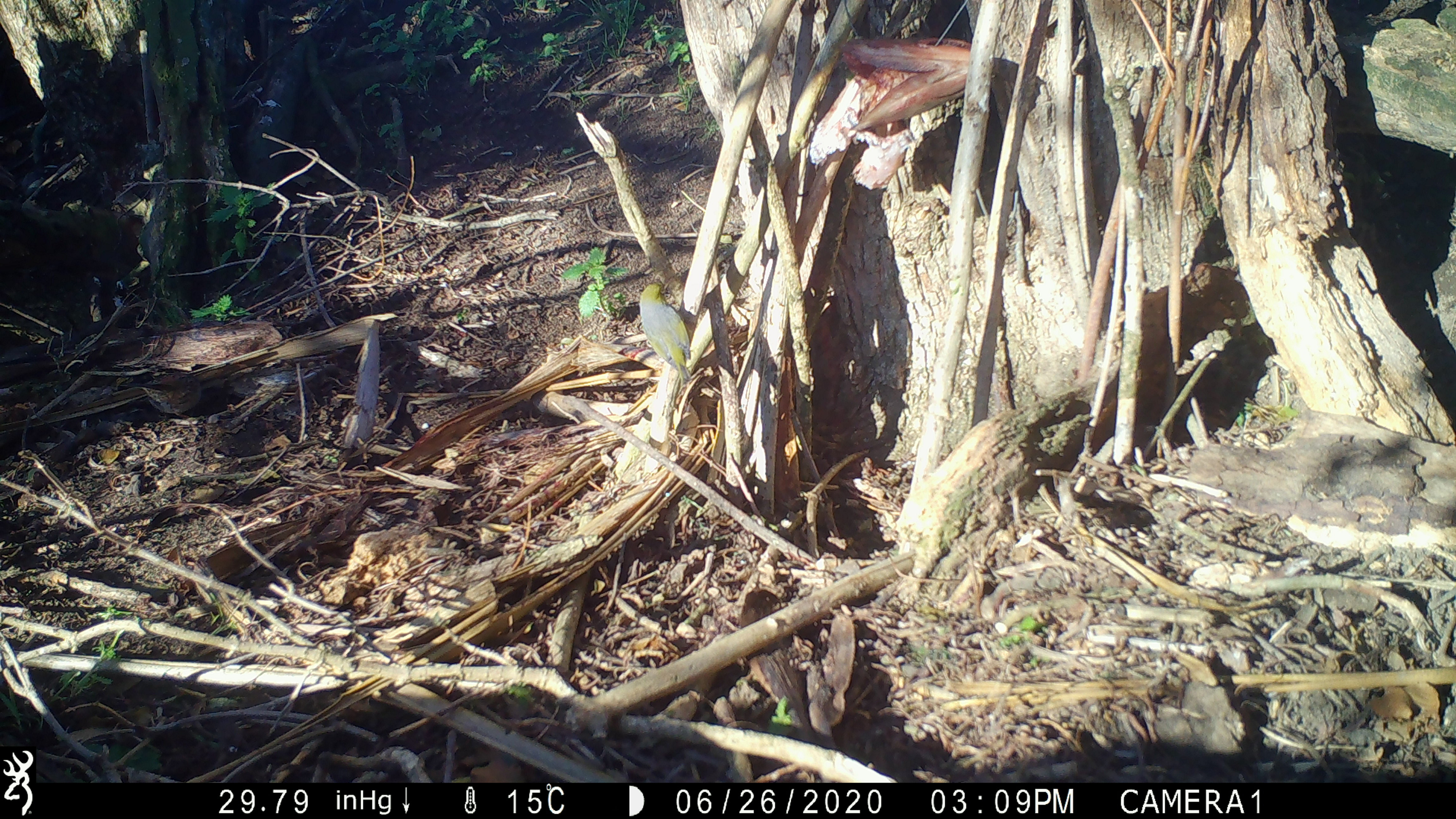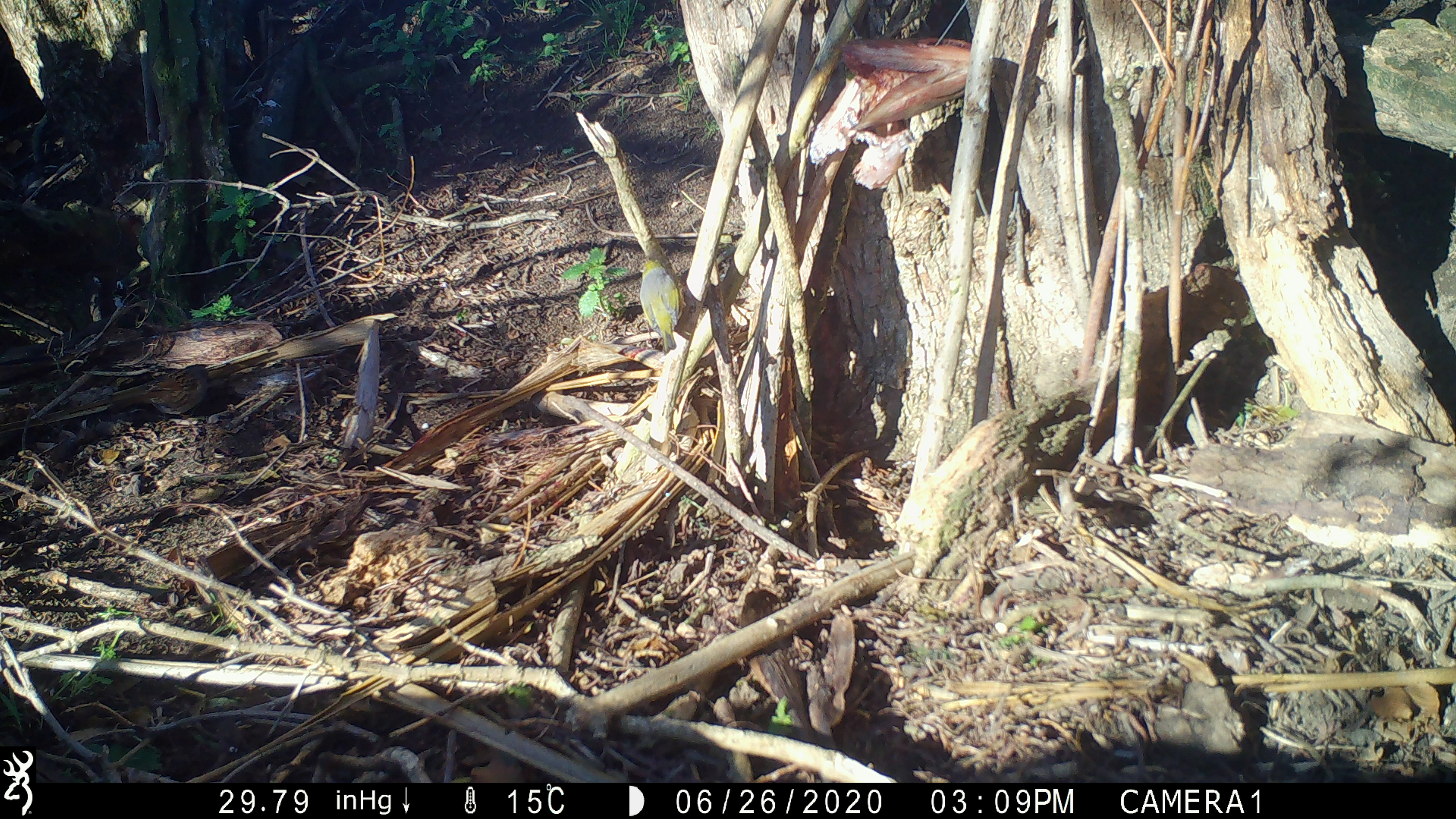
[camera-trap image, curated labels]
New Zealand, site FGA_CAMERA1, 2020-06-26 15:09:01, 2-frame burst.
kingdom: Animalia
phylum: Chordata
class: Aves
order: Passeriformes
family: Zosteropidae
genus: Zosterops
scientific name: Zosterops lateralis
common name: silvereye